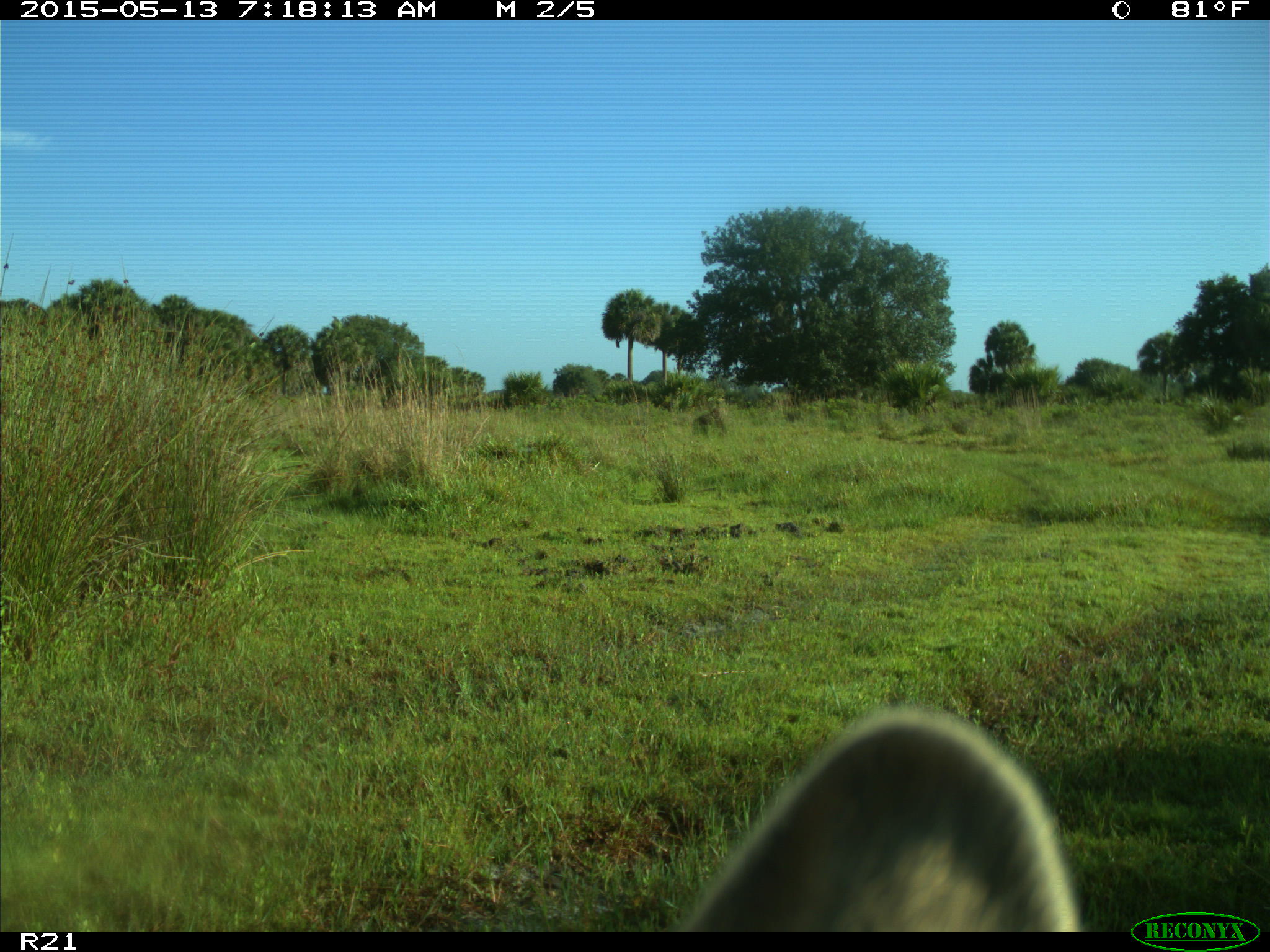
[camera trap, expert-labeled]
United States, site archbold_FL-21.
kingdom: Animalia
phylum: Chordata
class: Mammalia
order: Artiodactyla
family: Bovidae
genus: Bos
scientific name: Bos taurus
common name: domestic cow